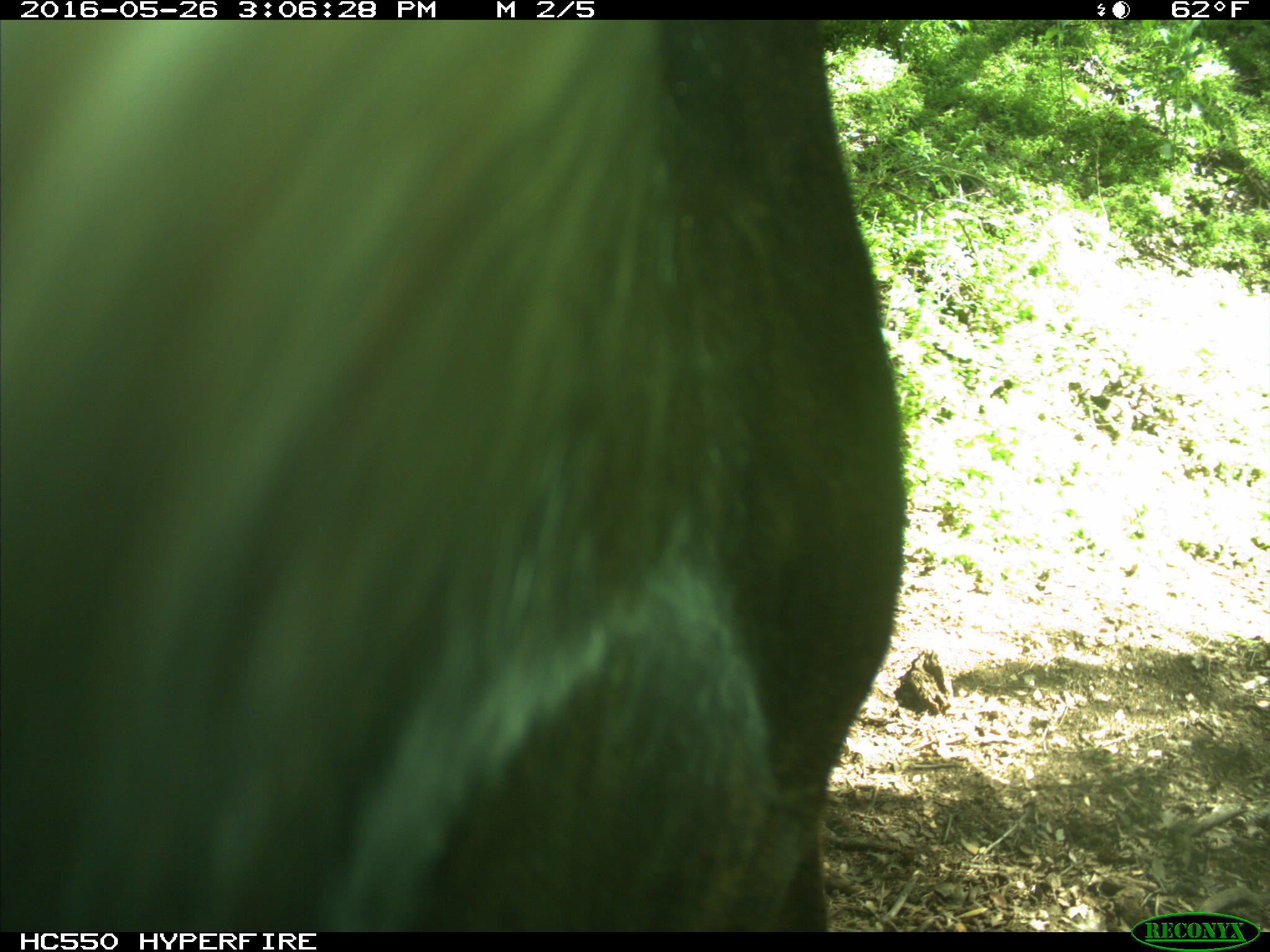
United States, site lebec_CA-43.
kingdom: Animalia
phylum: Chordata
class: Mammalia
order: Artiodactyla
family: Bovidae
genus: Bos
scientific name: Bos taurus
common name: domestic cow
Bos taurus (domestic cow).